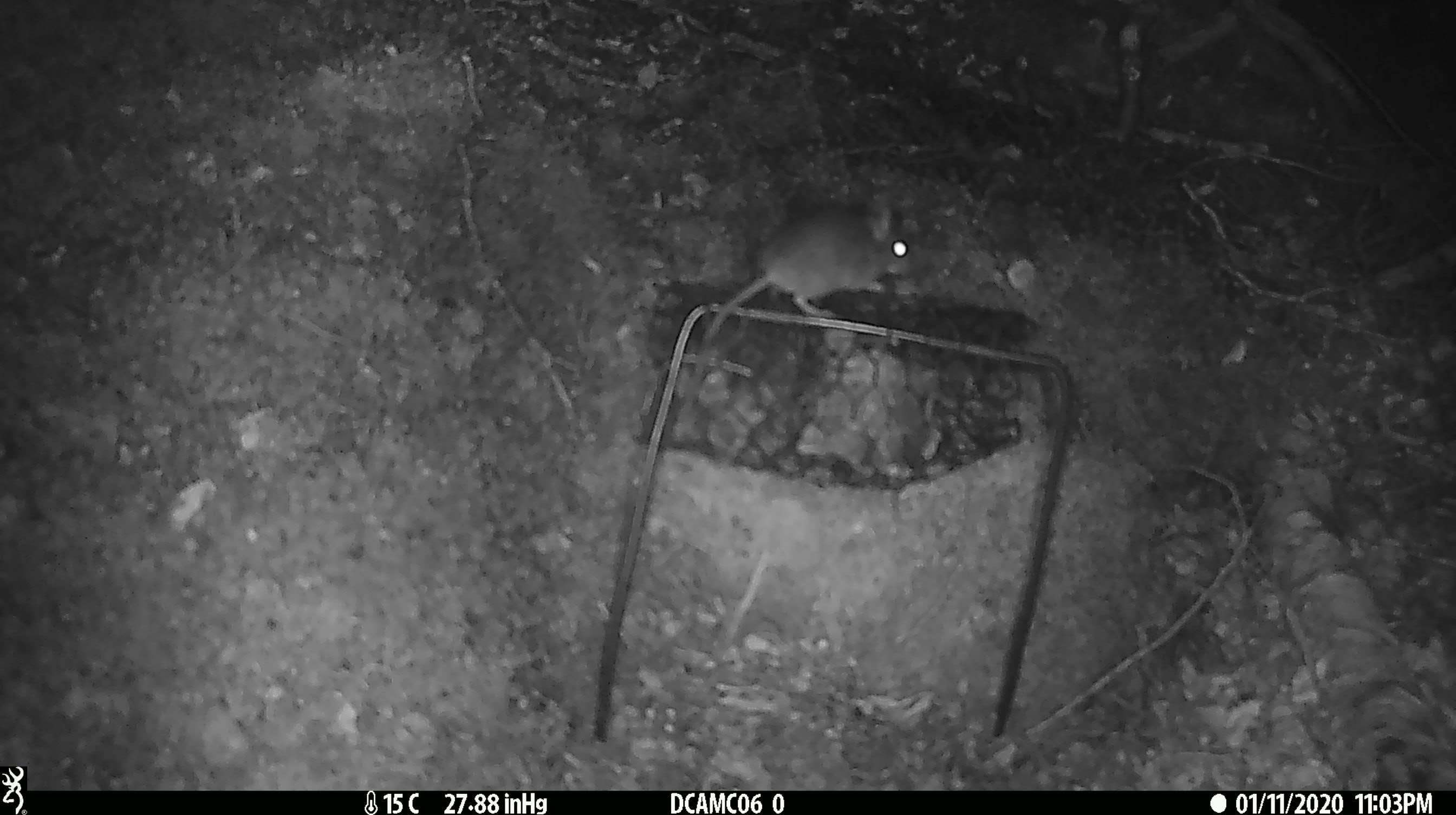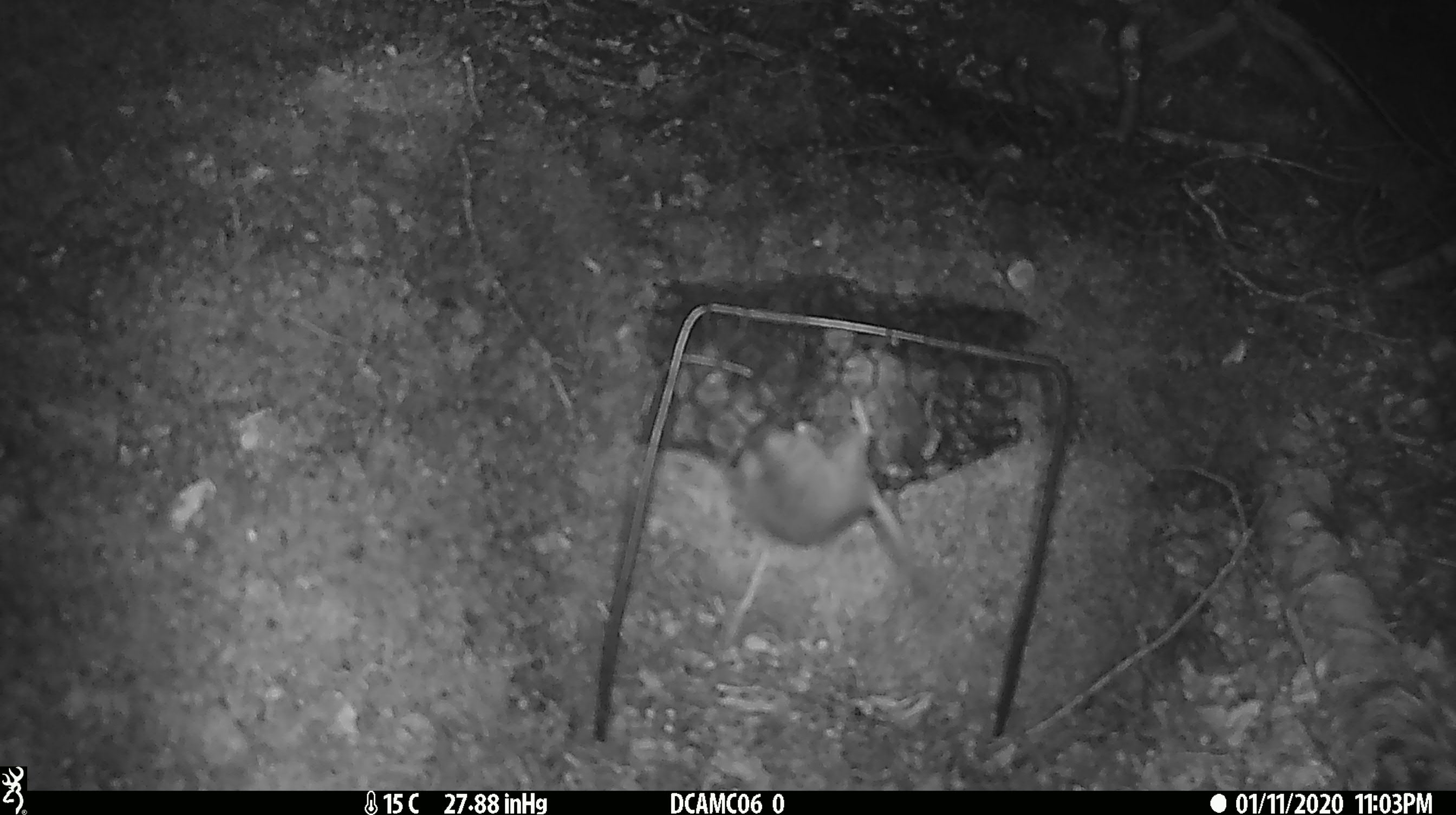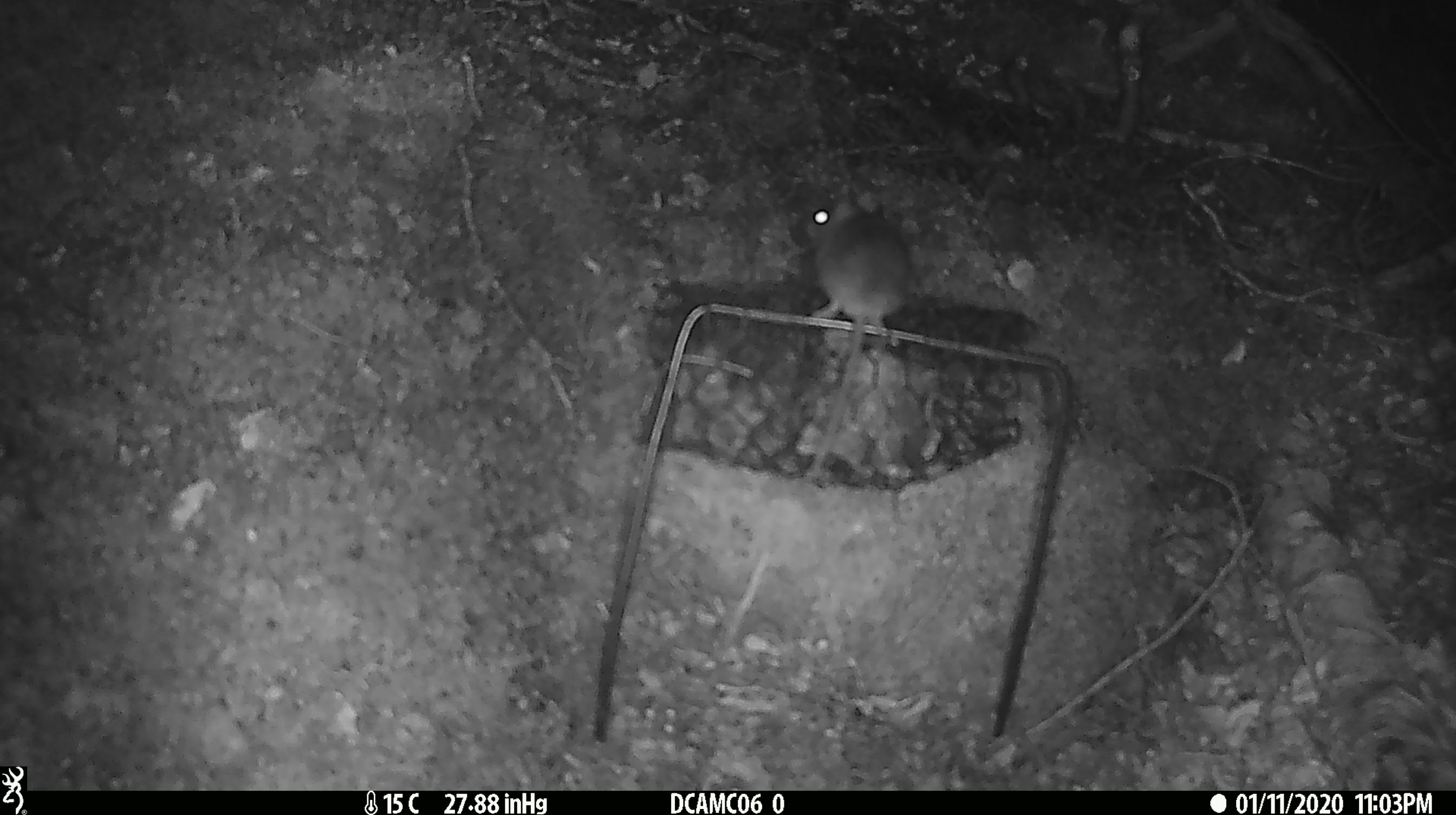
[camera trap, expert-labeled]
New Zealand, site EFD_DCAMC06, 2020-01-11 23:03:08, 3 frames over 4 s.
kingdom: Animalia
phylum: Chordata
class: Mammalia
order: Rodentia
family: Muridae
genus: Mus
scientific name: Mus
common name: mouse